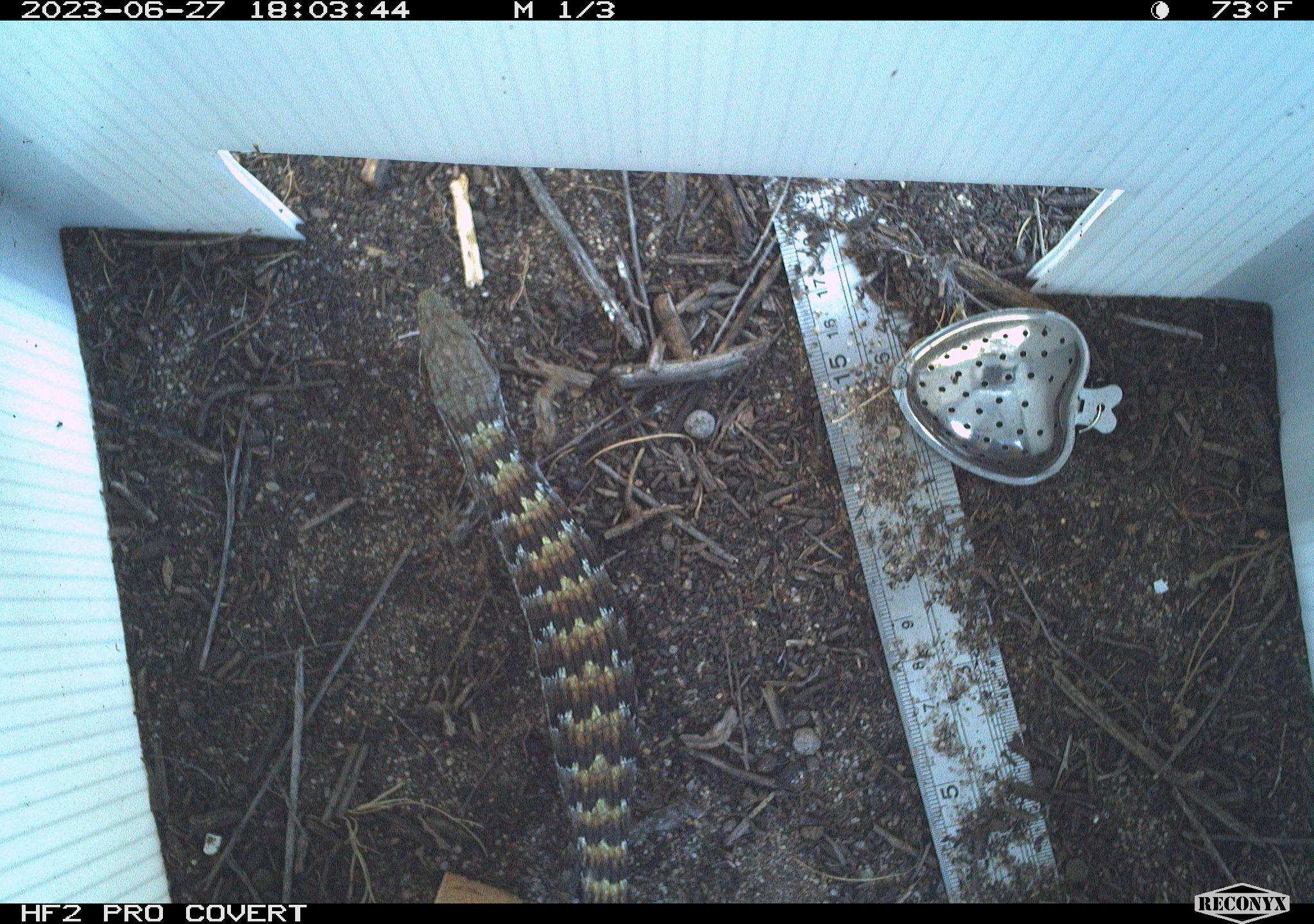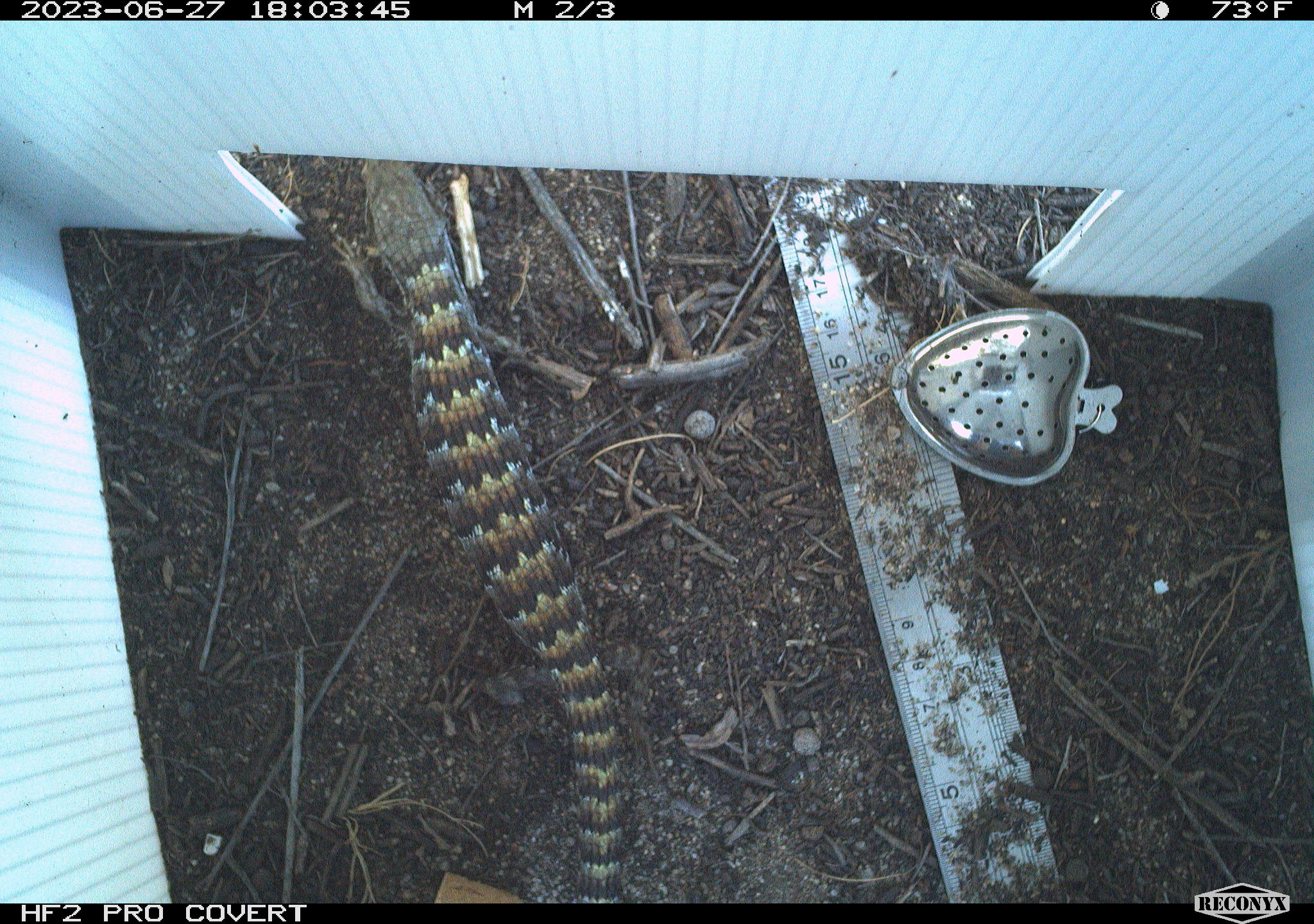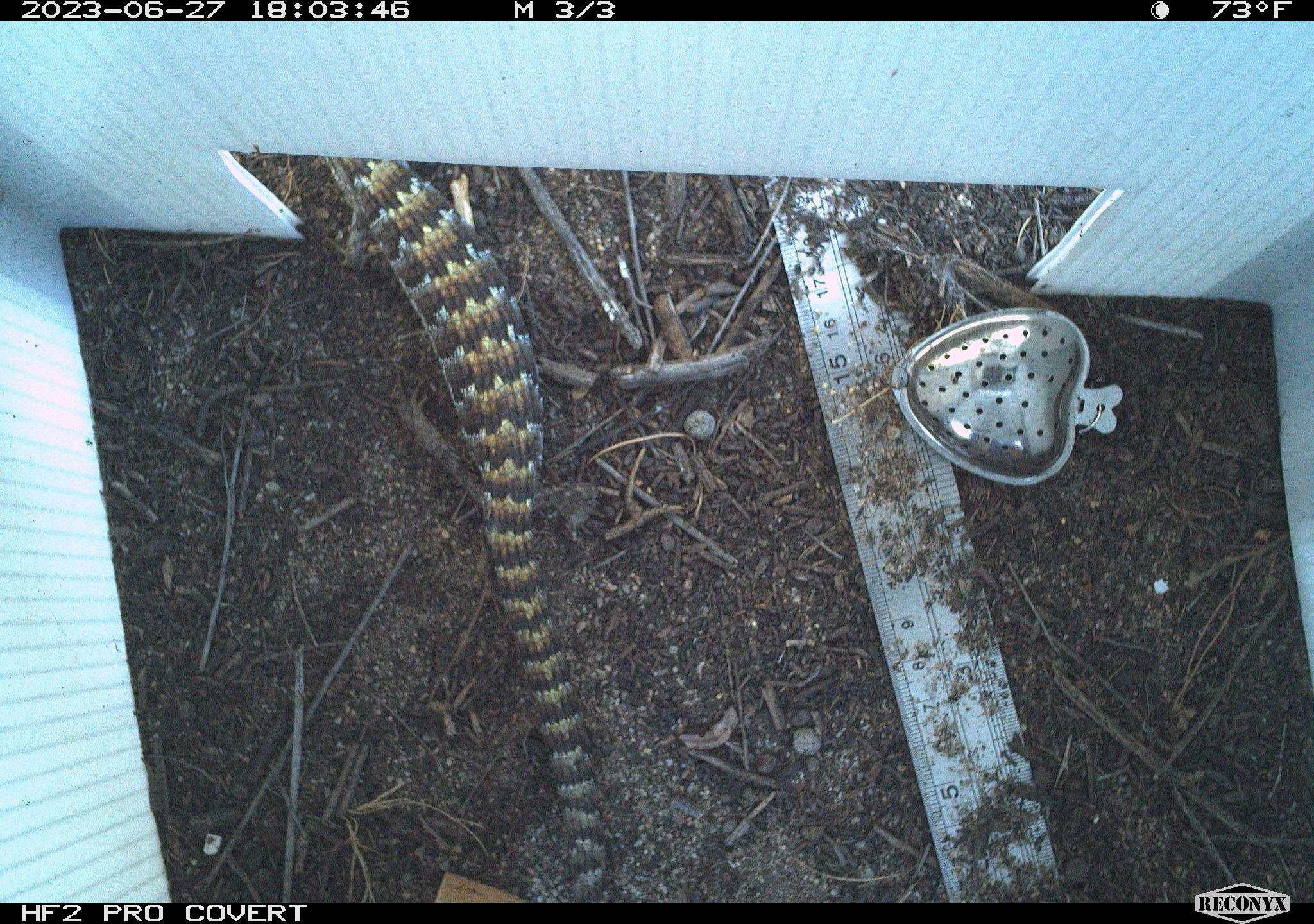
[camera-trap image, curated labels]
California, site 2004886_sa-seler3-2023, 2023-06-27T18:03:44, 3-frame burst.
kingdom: Animalia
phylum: Chordata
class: Reptilia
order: Squamata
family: Anguidae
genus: Elgaria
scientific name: Elgaria multicarinata webbii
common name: san diego alligator lizard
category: woodland alligator lizard